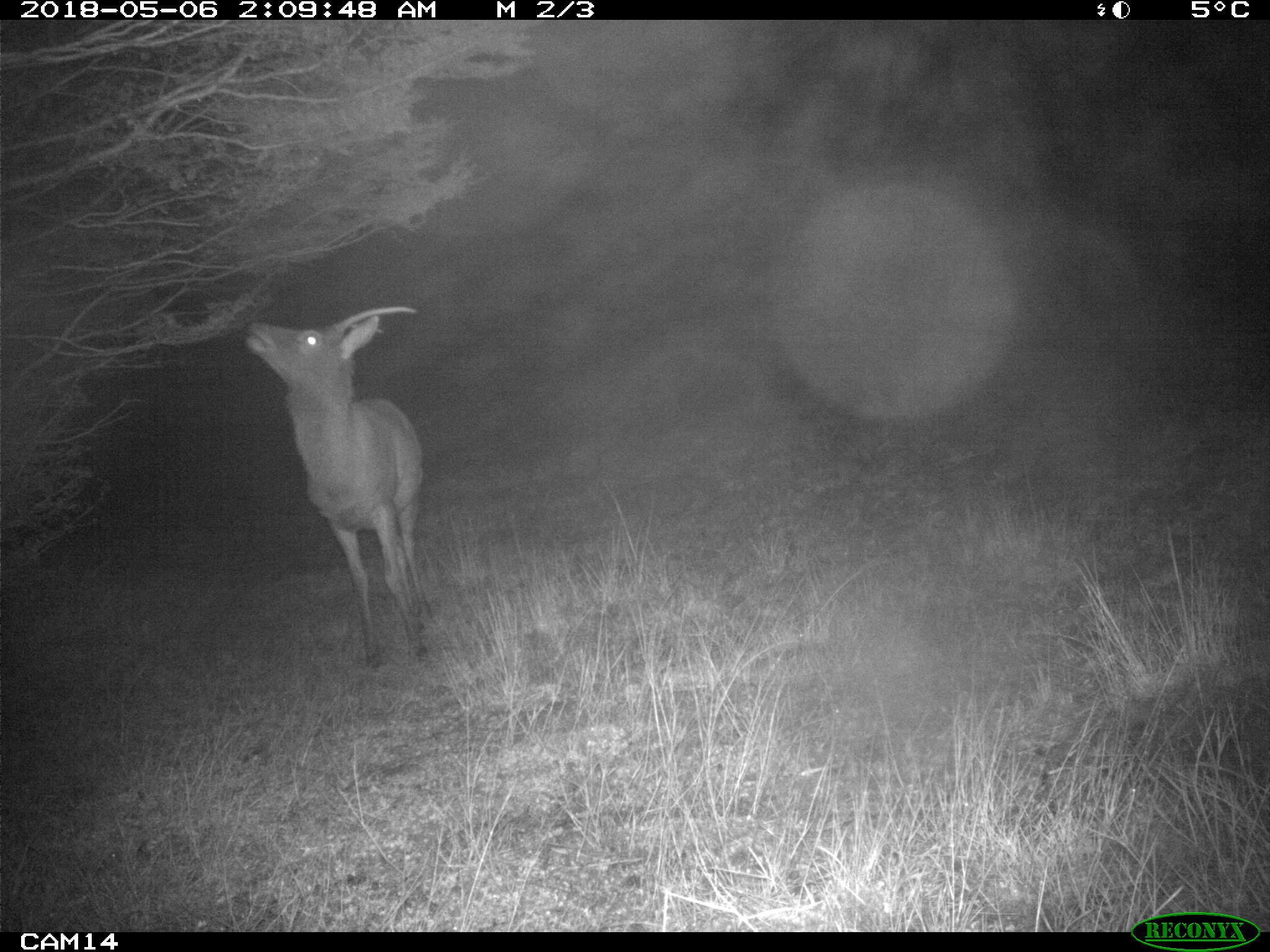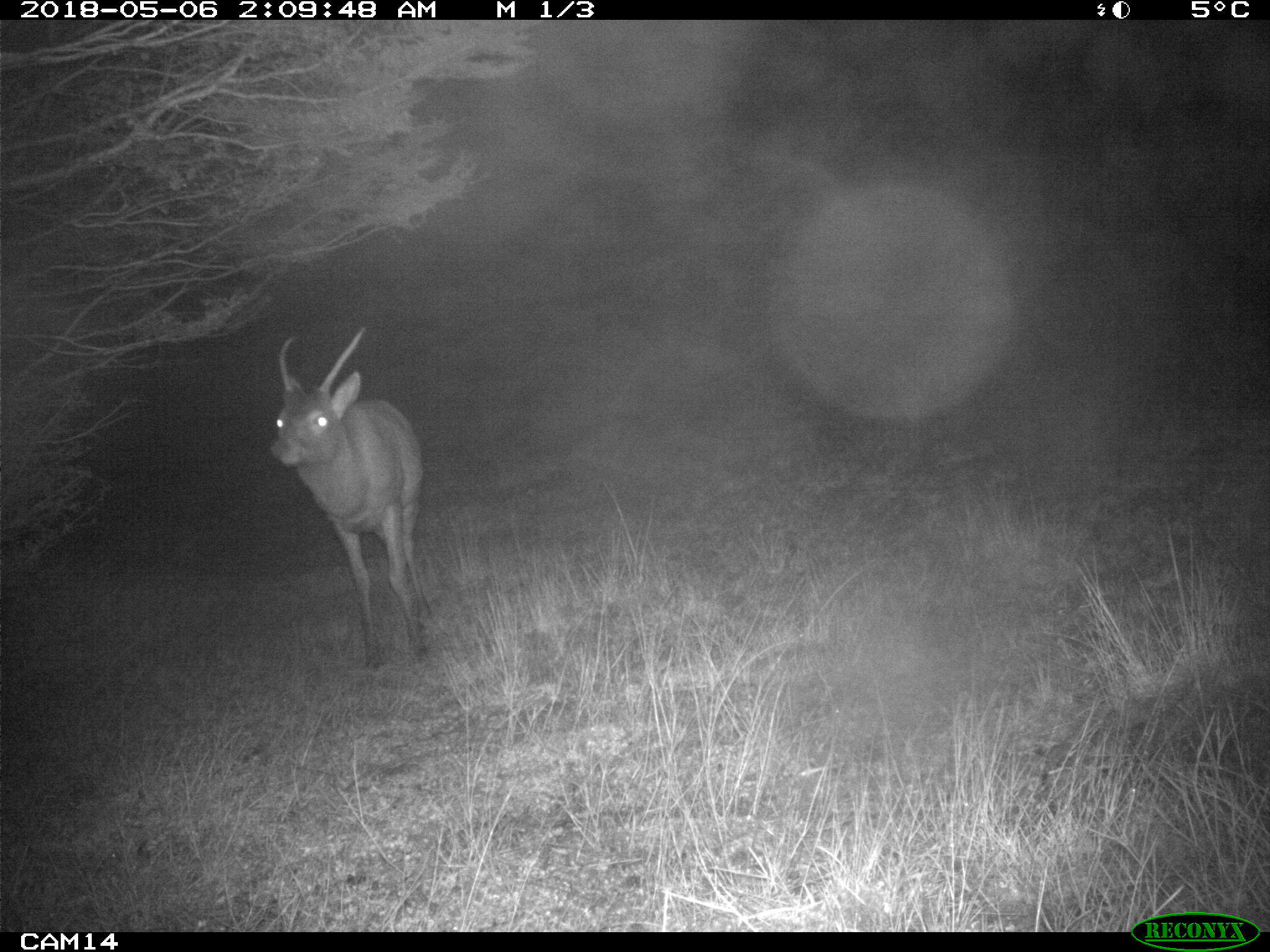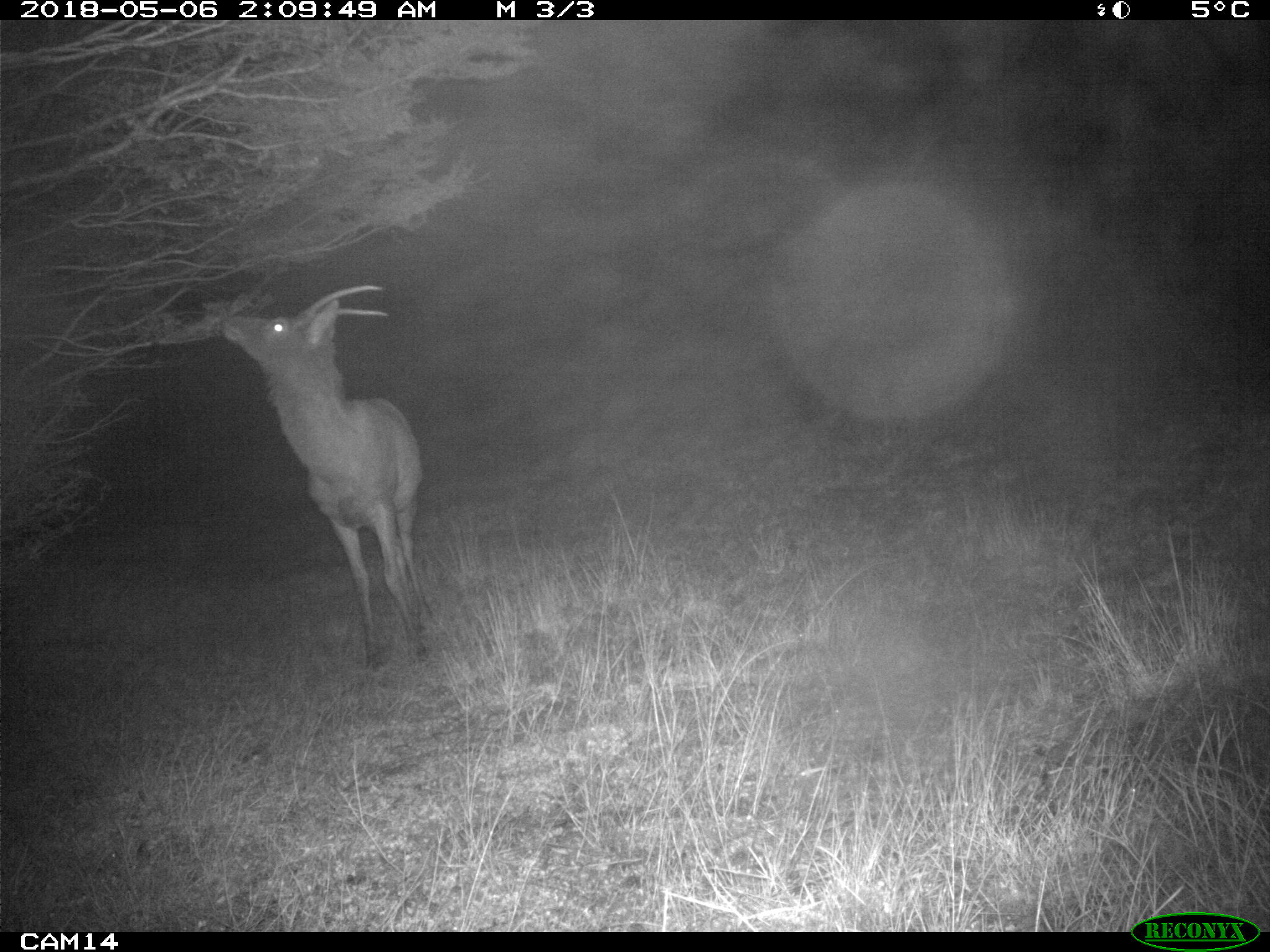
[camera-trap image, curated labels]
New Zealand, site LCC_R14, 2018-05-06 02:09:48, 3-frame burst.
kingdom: Animalia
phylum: Chordata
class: Mammalia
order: Artiodactyla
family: Cervidae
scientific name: Cervidae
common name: deer